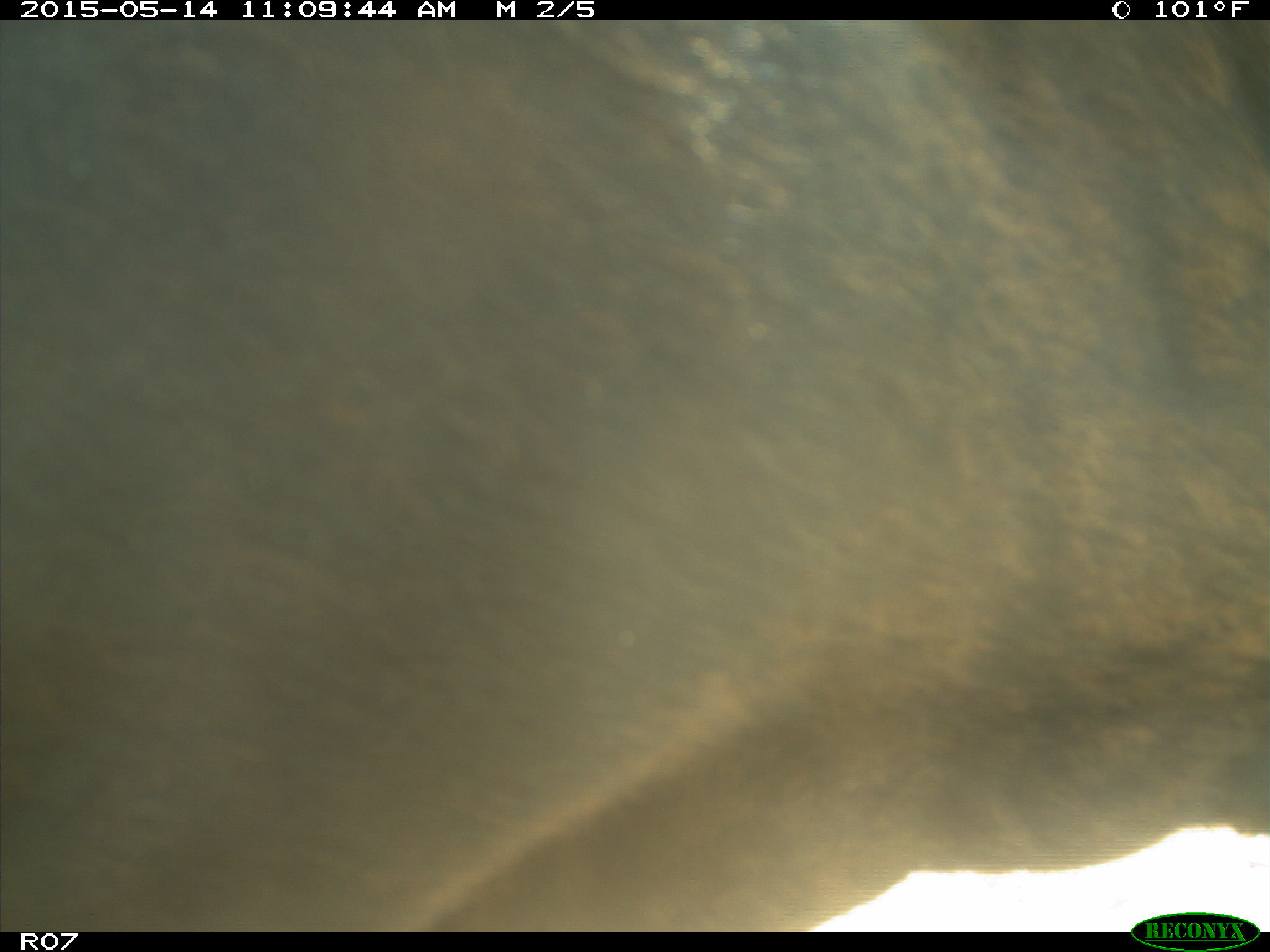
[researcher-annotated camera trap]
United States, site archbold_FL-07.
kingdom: Animalia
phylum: Chordata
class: Mammalia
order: Artiodactyla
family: Bovidae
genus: Bos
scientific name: Bos taurus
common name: domestic cow